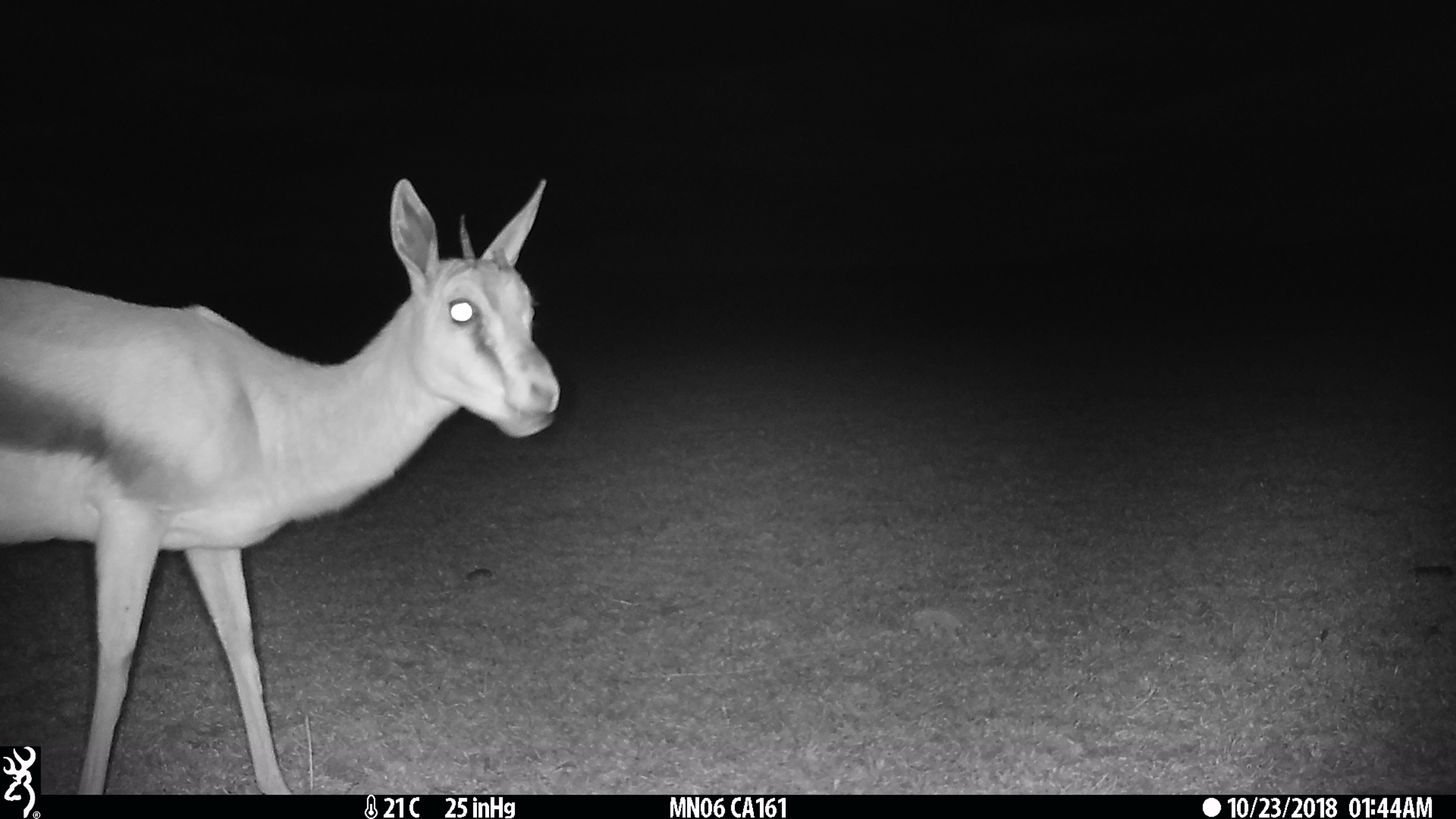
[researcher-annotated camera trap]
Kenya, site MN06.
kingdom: Animalia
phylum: Chordata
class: Mammalia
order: Artiodactyla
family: Bovidae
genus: Eudorcas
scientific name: Eudorcas thomsonii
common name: thomon's gazelle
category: gazelle thomsons